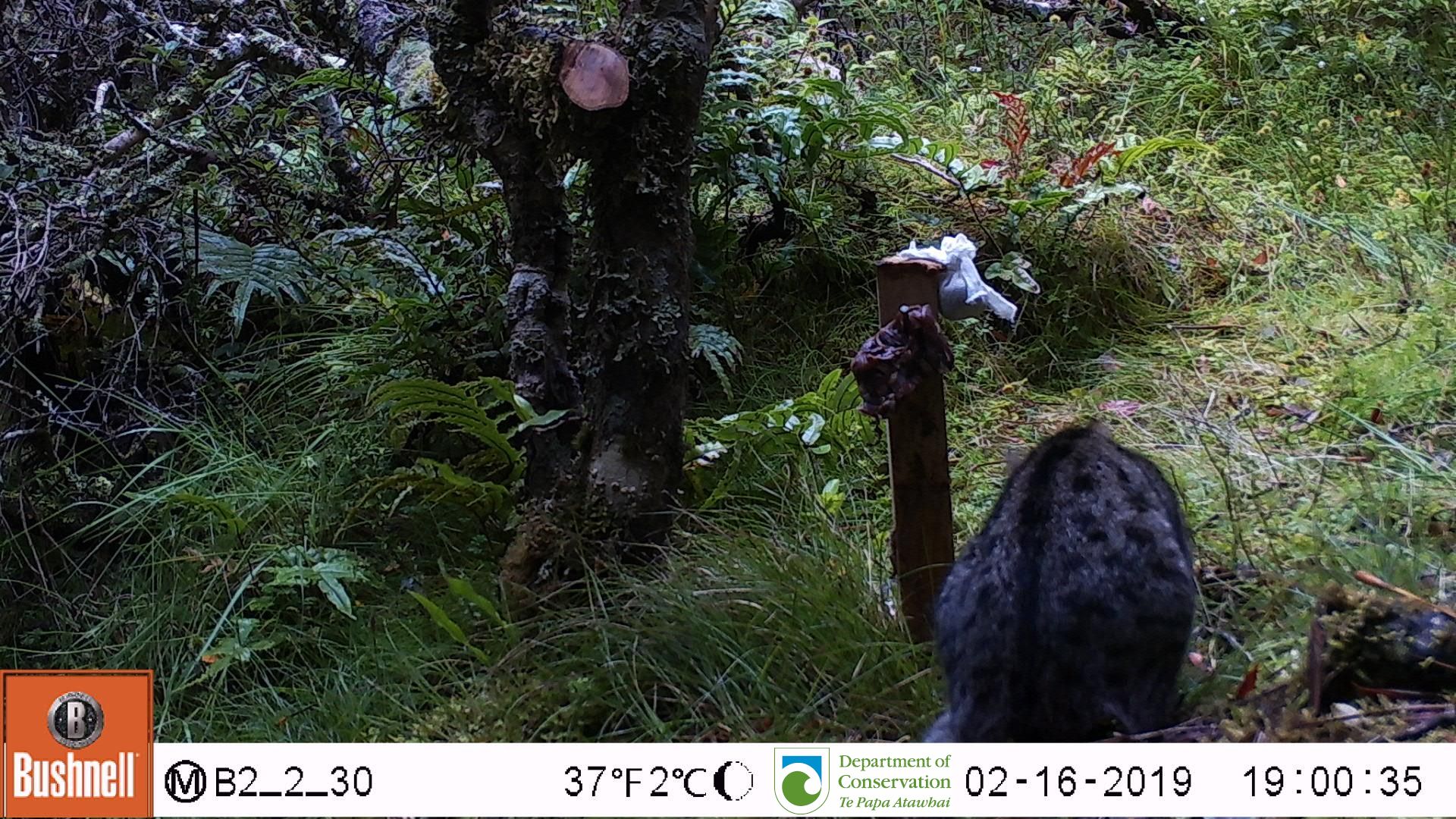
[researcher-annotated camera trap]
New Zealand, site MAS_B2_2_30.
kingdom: Animalia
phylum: Chordata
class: Mammalia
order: Carnivora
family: Felidae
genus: Felis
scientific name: Felis catus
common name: domestic cat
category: cat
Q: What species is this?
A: Cat (domestic cat) (Felis catus).